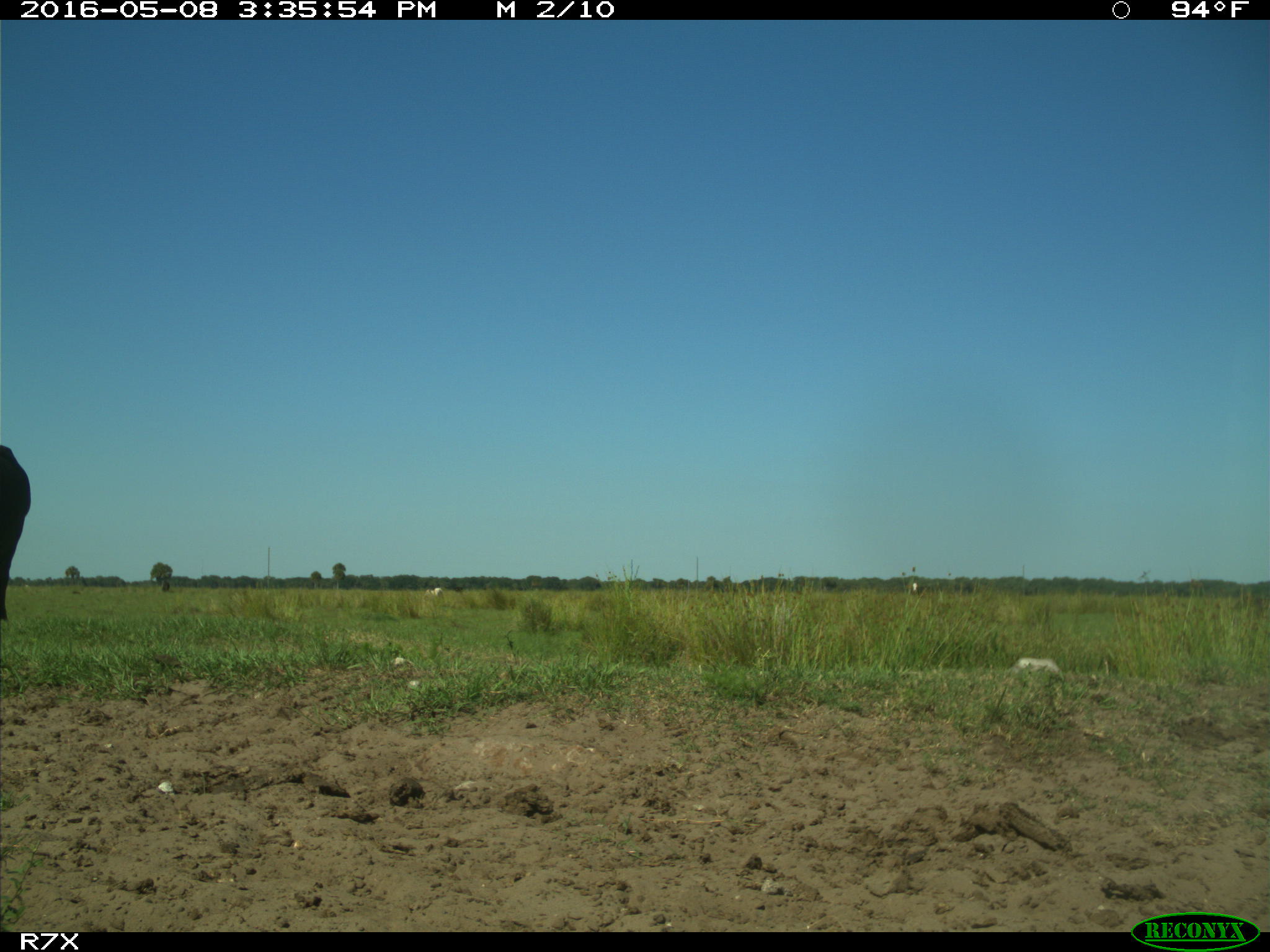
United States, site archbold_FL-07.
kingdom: Animalia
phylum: Chordata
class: Mammalia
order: Artiodactyla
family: Bovidae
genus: Bos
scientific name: Bos taurus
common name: domestic cow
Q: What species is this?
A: Bos taurus (domestic cow).